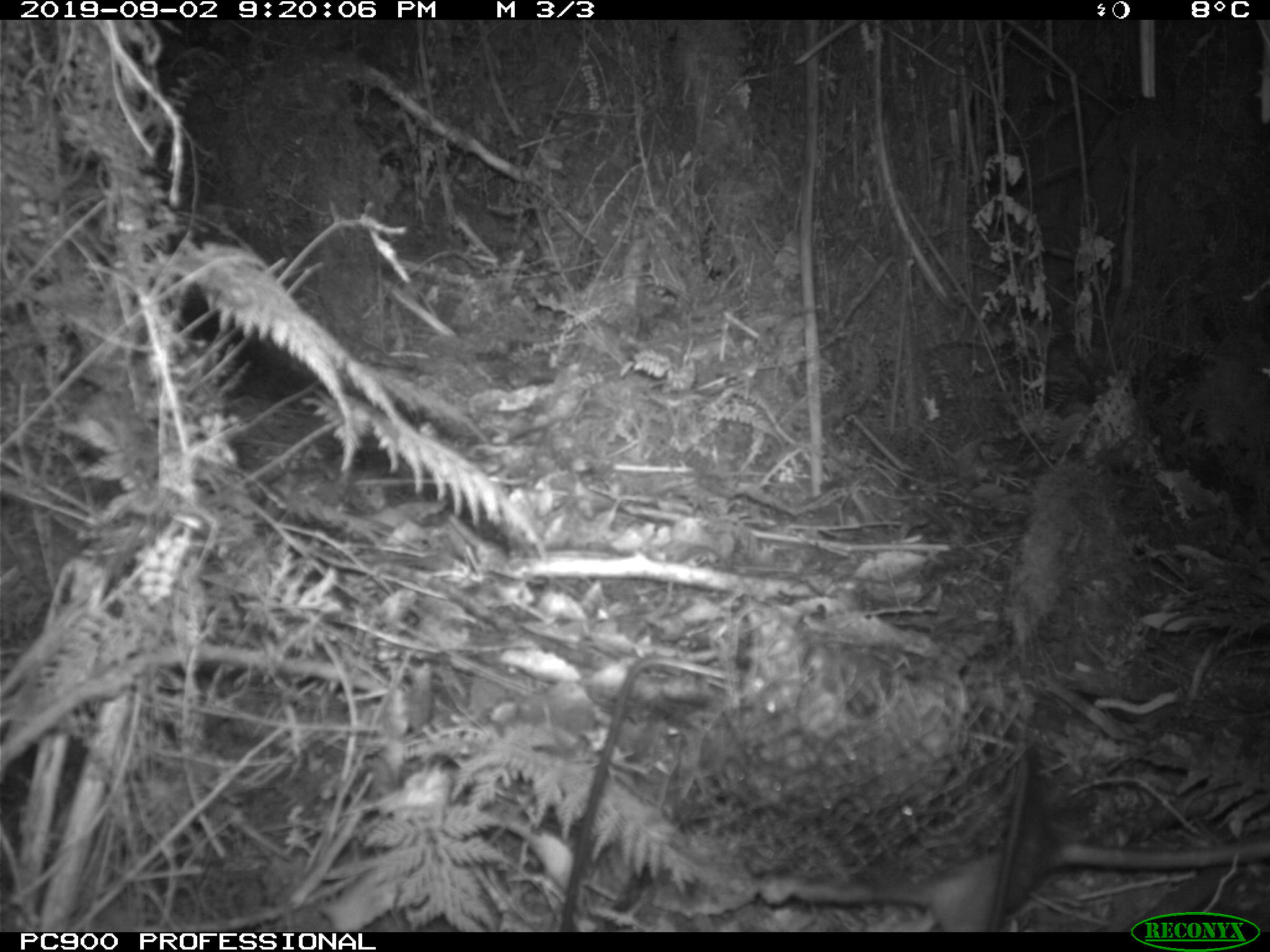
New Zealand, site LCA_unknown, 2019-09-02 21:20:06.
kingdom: Animalia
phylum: Chordata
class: Mammalia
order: Rodentia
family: Muridae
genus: Rattus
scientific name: Rattus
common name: rat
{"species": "rat (Rattus)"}